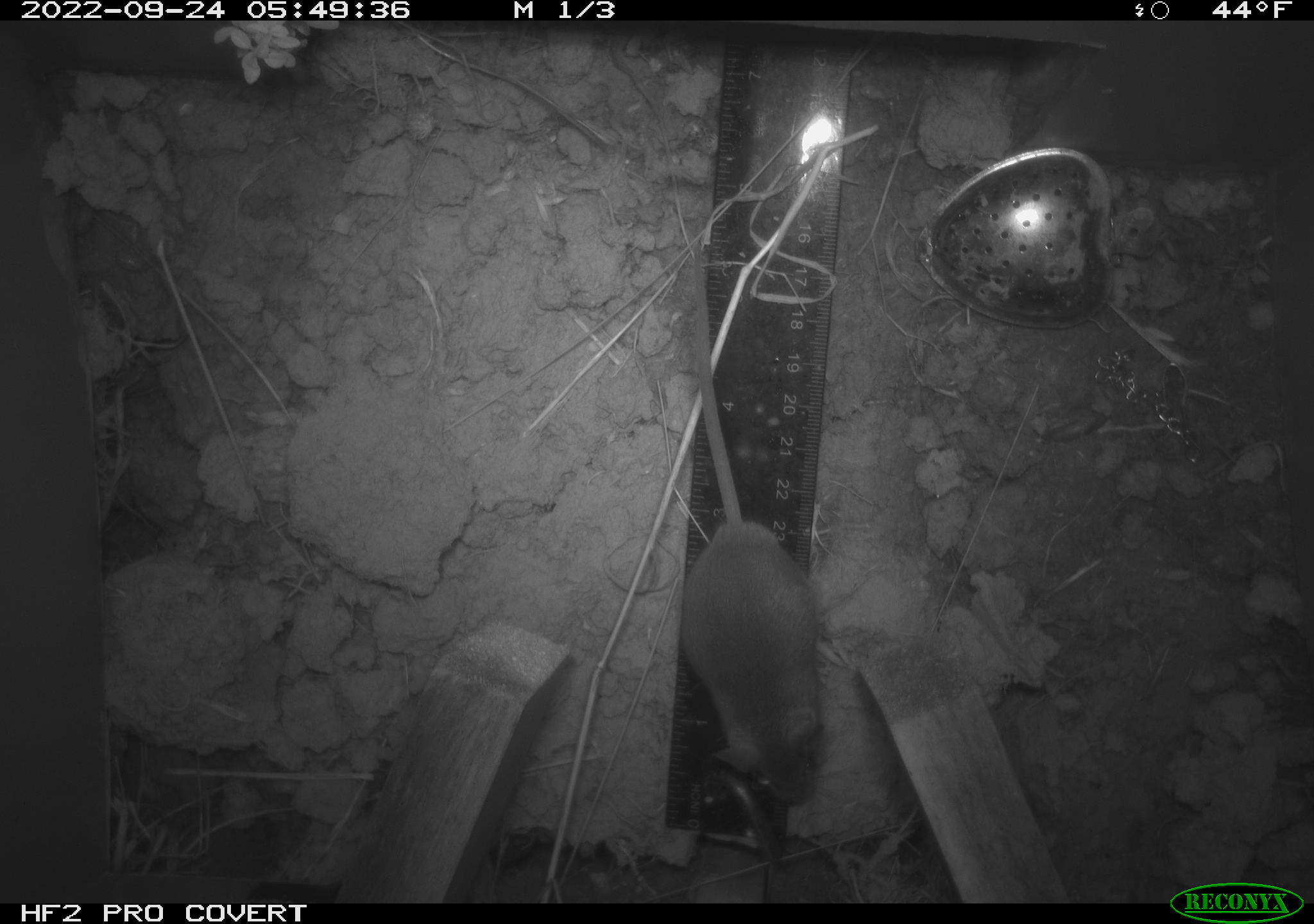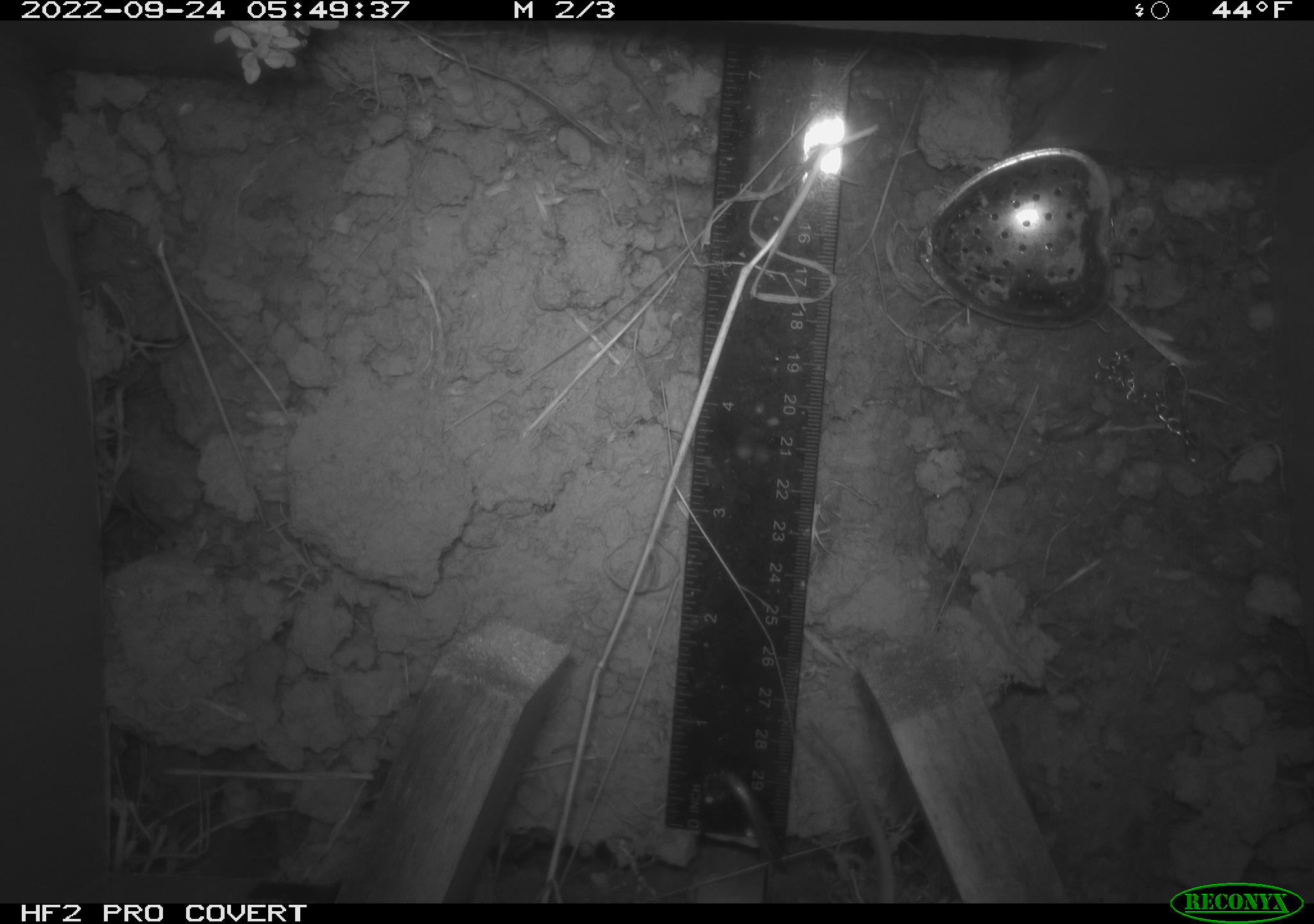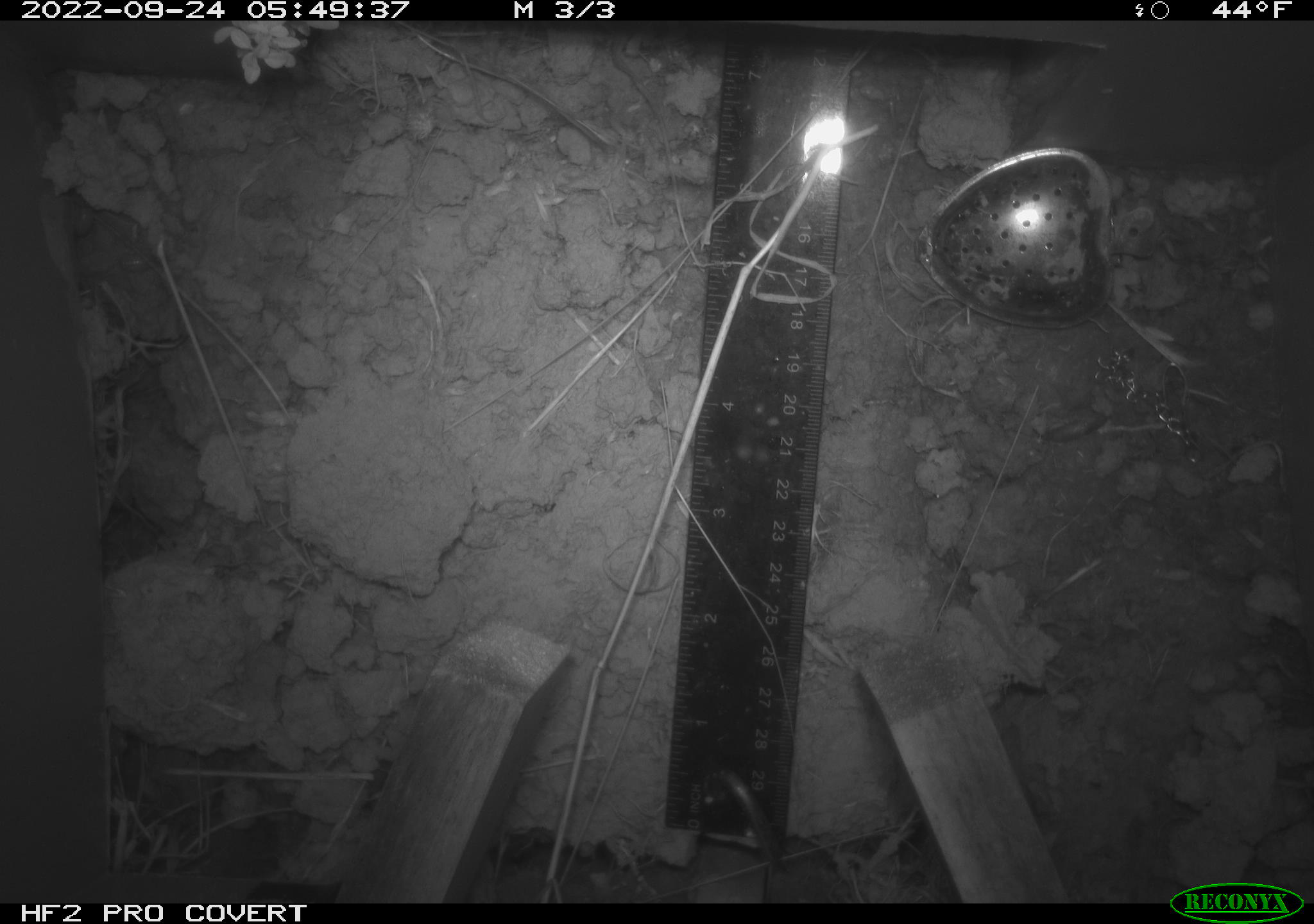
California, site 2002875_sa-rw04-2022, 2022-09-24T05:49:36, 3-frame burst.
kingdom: Animalia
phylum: Chordata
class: Mammalia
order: Rodentia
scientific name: Rodentia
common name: mouse species